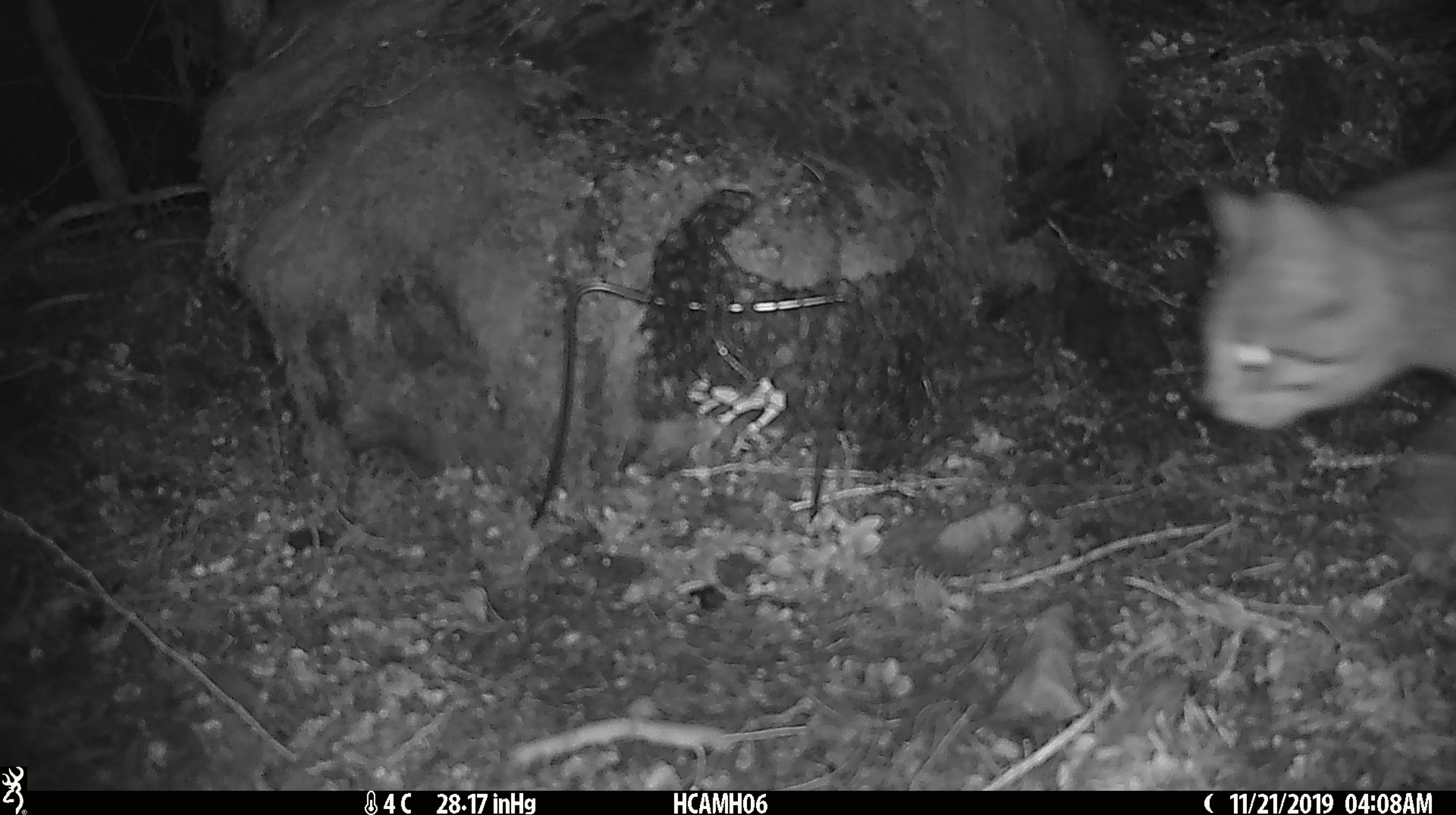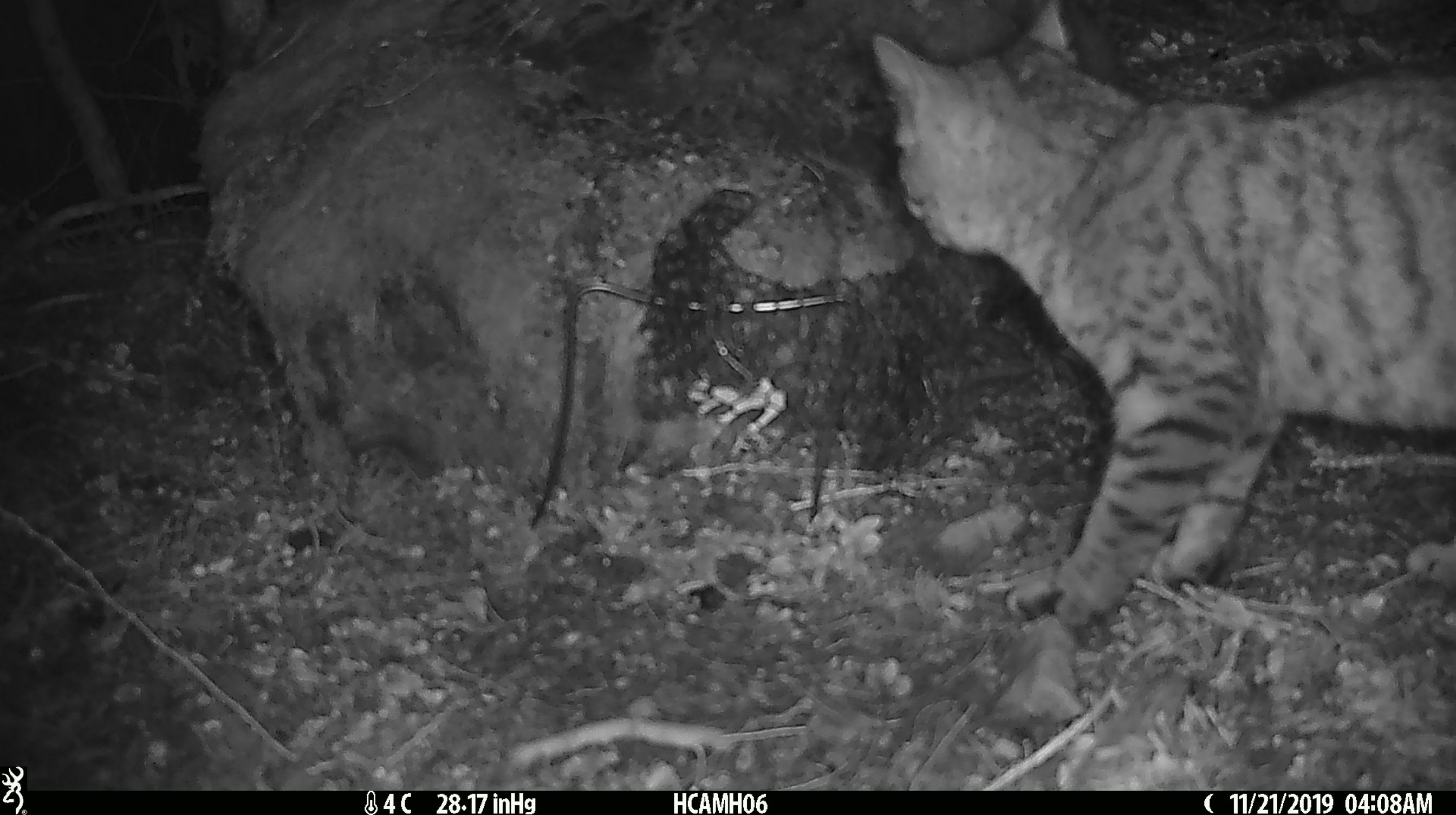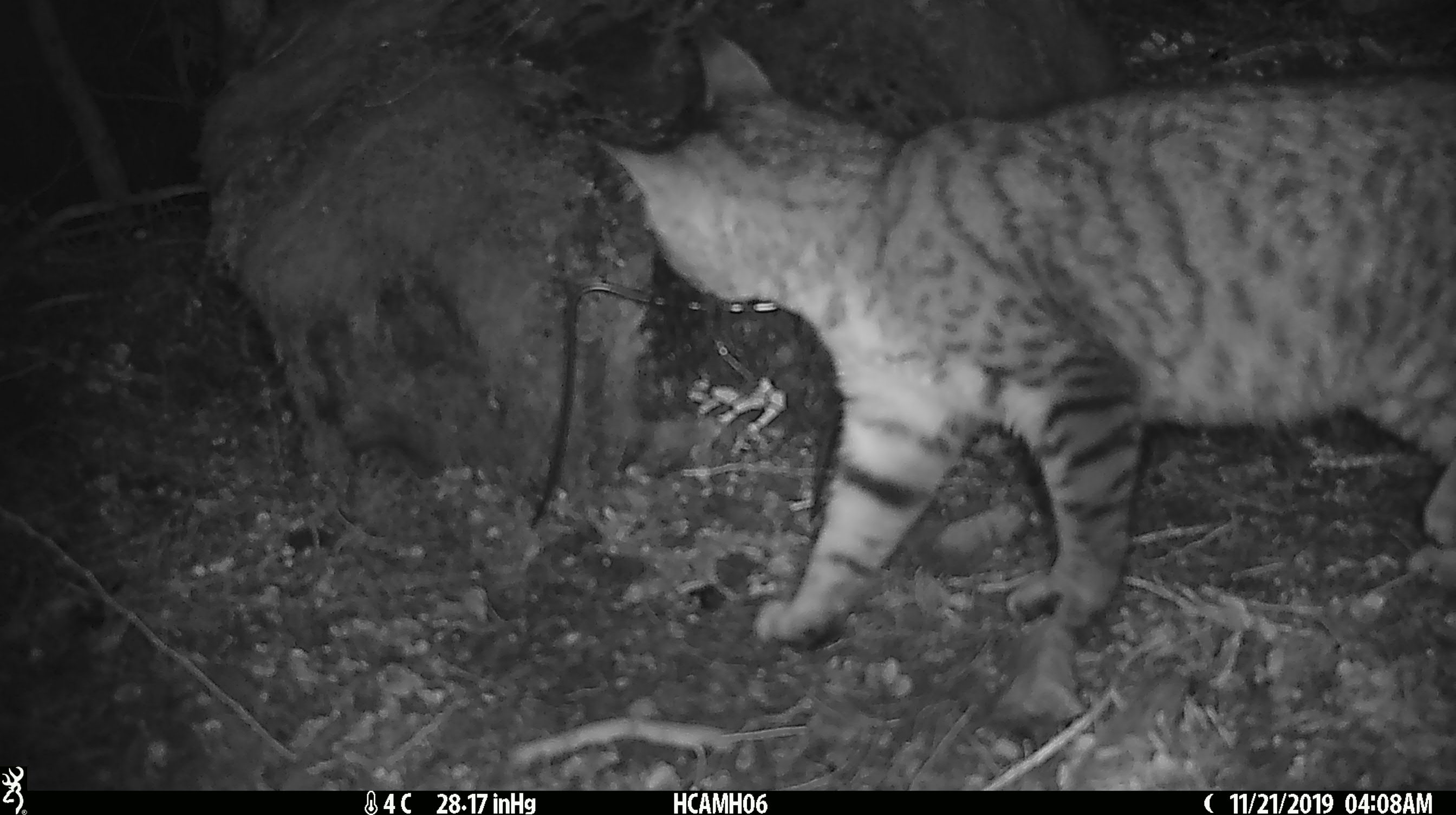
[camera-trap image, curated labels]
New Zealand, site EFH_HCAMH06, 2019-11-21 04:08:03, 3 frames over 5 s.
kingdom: Animalia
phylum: Chordata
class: Mammalia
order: Carnivora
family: Felidae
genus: Felis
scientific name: Felis catus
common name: domestic cat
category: cat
Cat (domestic cat) (Felis catus).